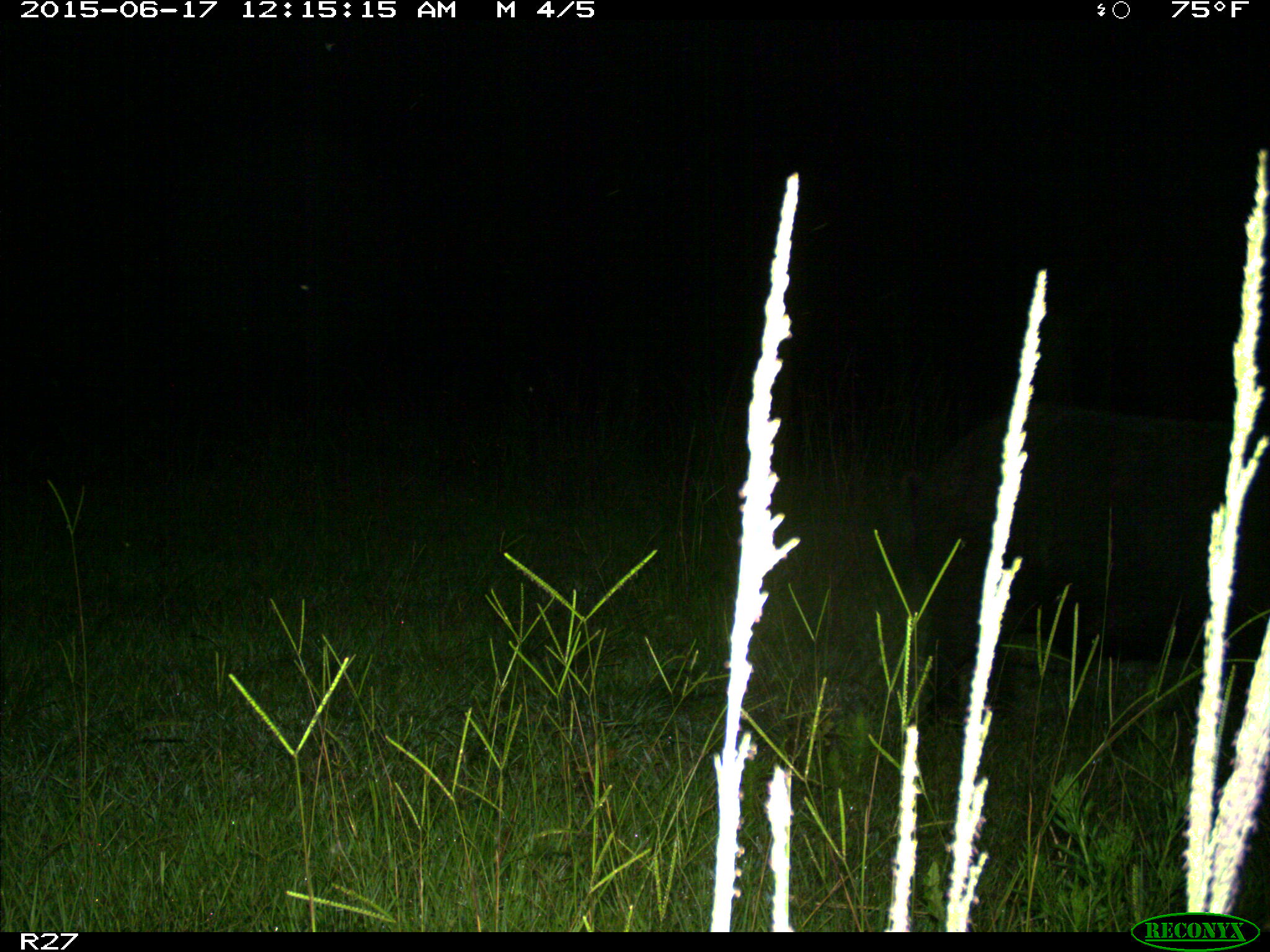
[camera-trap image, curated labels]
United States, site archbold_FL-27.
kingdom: Animalia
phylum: Chordata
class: Mammalia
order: Artiodactyla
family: Suidae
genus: Sus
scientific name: Sus scrofa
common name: wild boar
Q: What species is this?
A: Sus scrofa (wild boar).